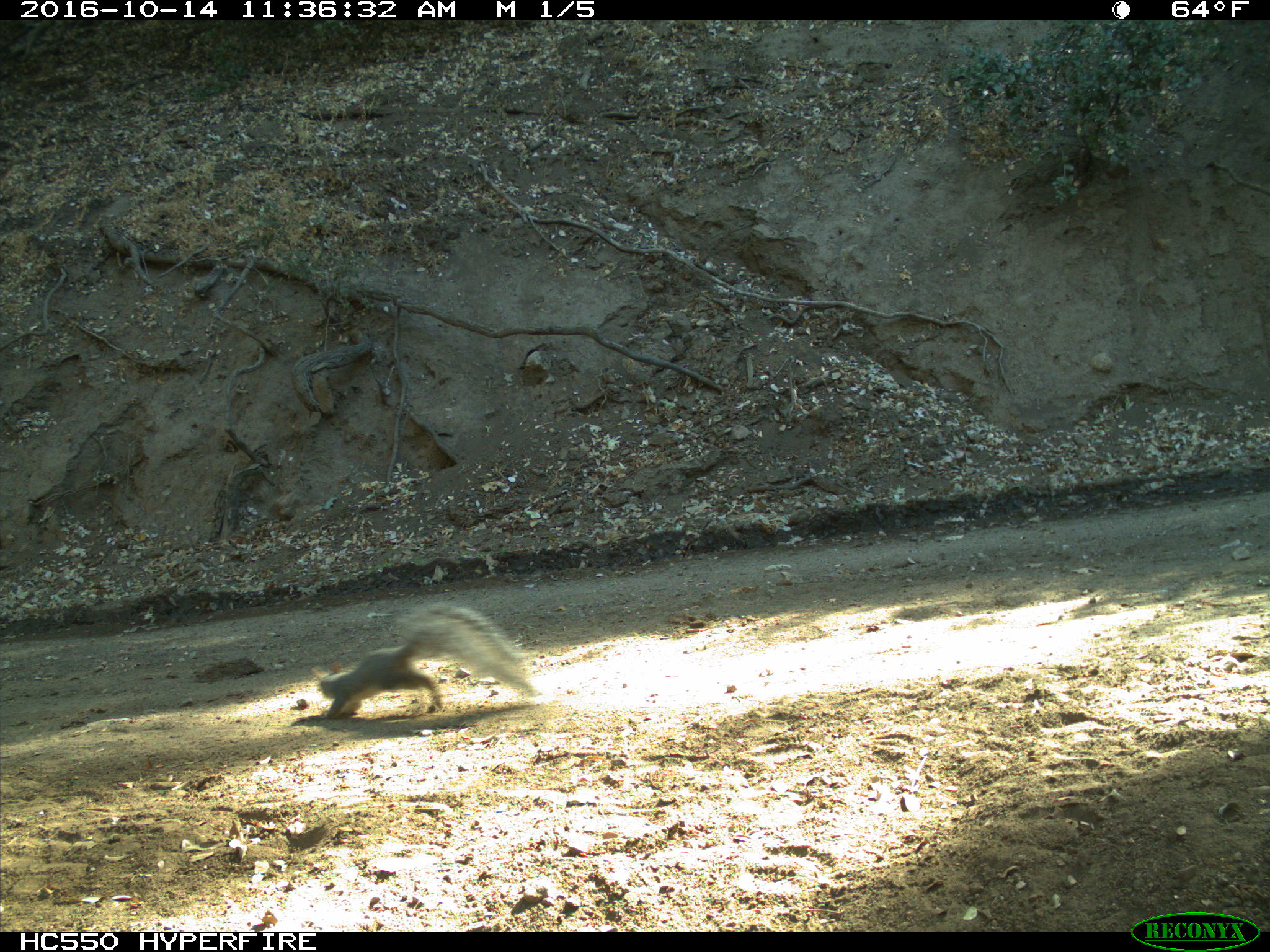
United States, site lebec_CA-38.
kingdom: Animalia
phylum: Chordata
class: Mammalia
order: Rodentia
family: Sciuridae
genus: Sciurus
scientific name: Sciurus carolinensis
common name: eastern gray squirrel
Sciurus carolinensis (eastern gray squirrel).